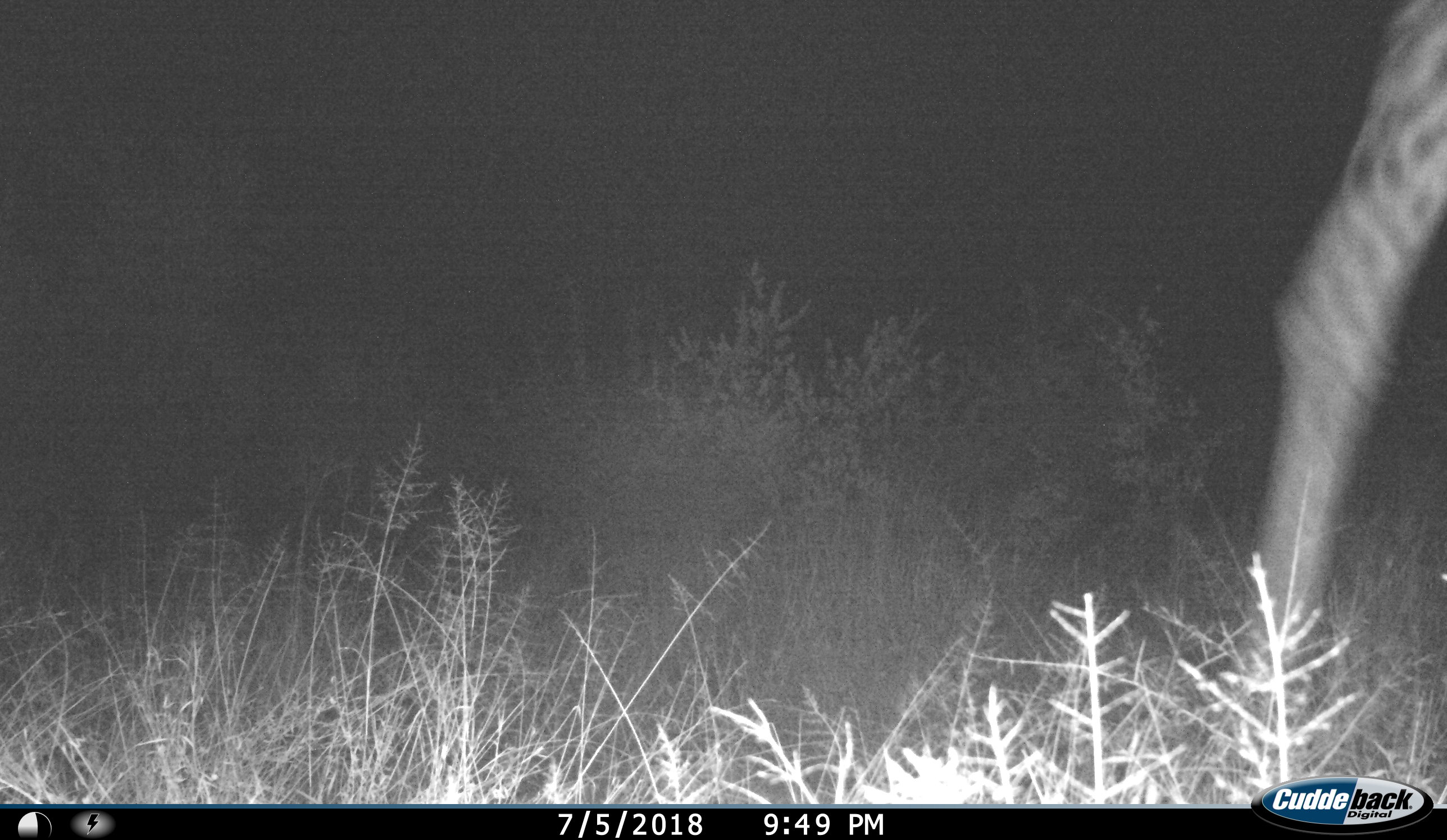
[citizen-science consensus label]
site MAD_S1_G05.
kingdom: Animalia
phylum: Chordata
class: Mammalia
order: Artiodactyla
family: Giraffidae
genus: Giraffa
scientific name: Giraffa camelopardalis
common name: giraffe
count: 1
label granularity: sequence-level